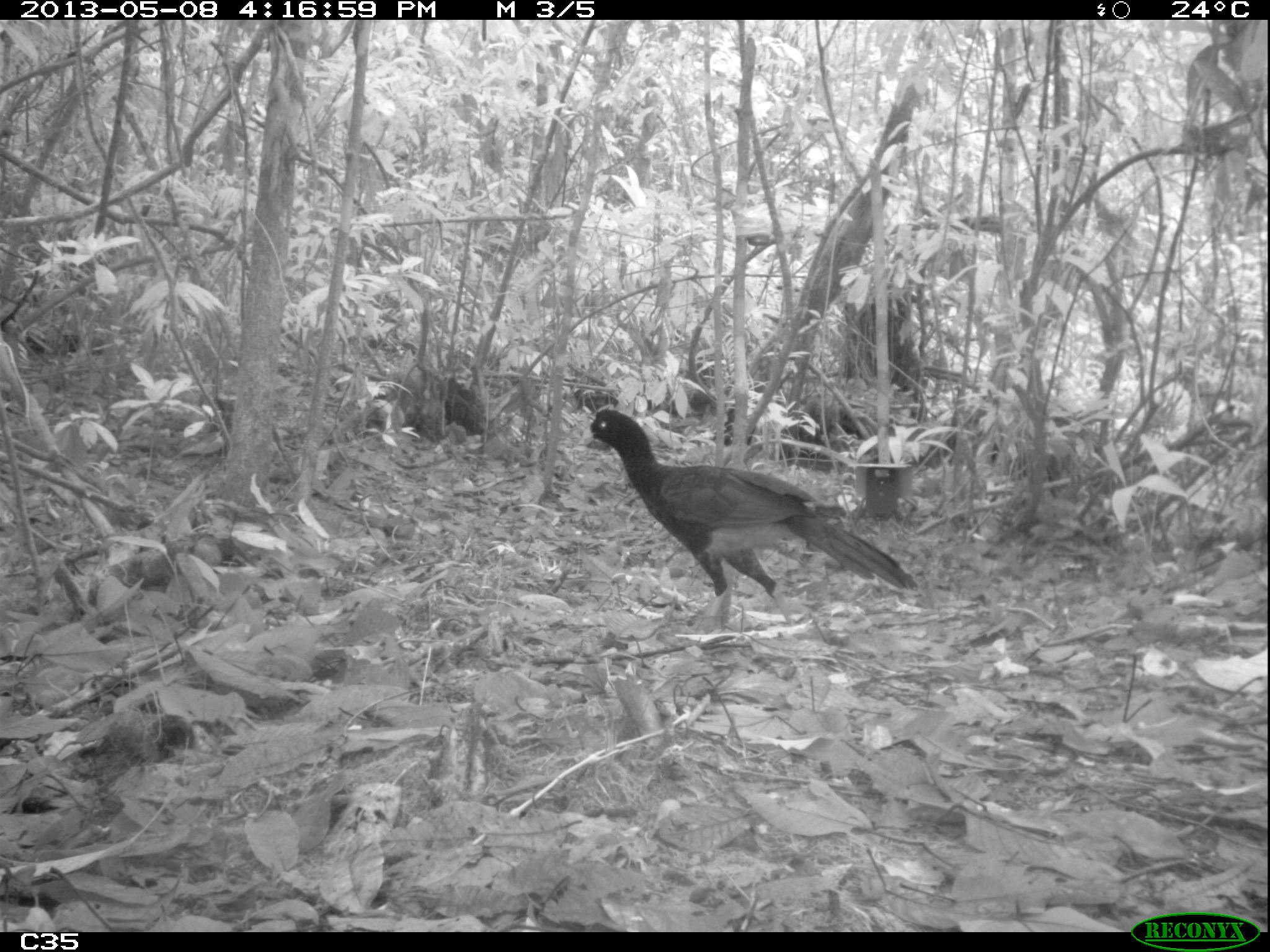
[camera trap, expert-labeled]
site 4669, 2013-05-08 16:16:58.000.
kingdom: Animalia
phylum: Chordata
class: Aves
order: Galliformes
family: Cracidae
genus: Mitu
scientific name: Mitu tomentosum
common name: crestless curassow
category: mitu tomentosa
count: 1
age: adult